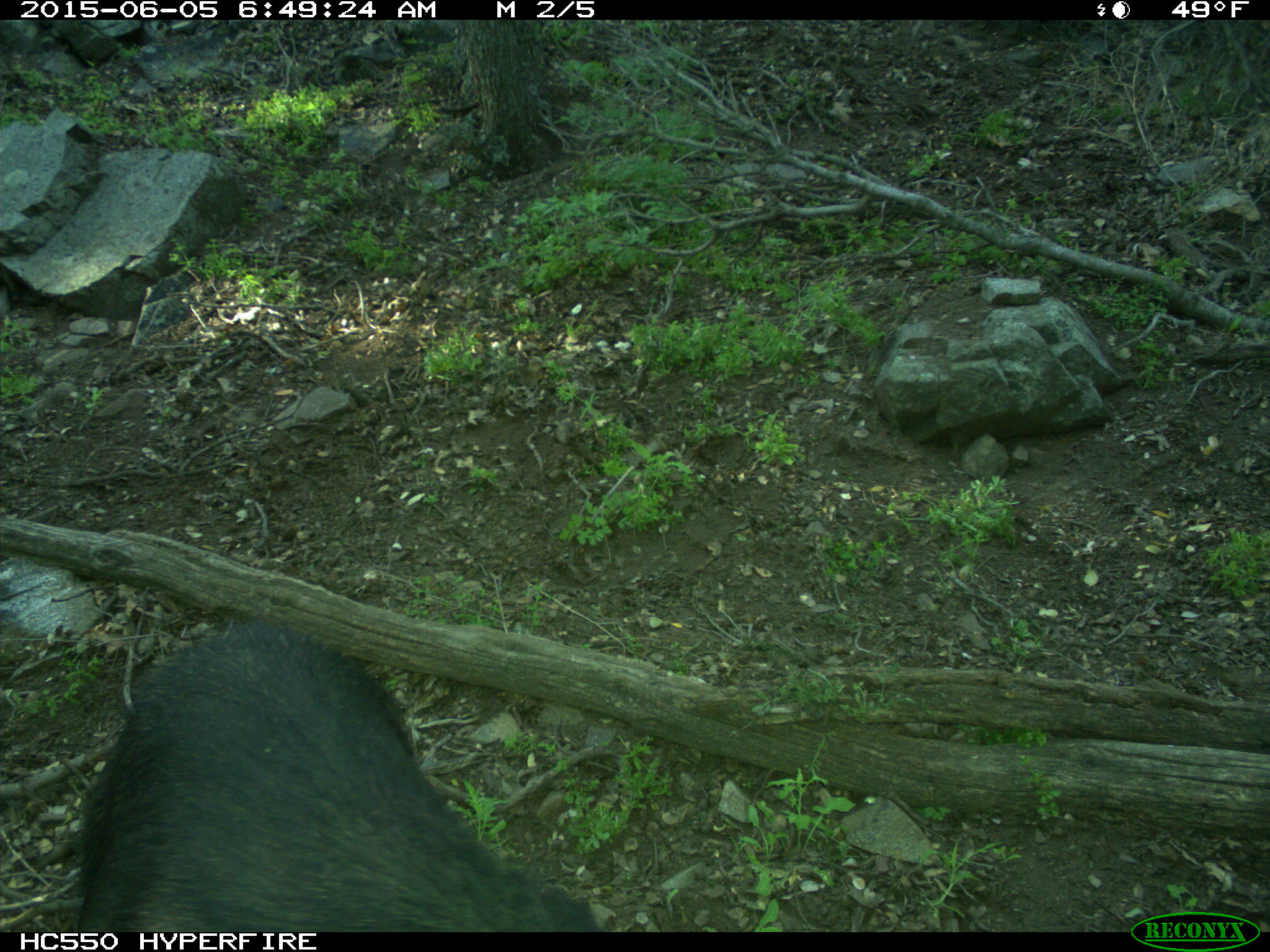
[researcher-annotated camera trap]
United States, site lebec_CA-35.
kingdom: Animalia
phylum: Chordata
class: Mammalia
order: Artiodactyla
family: Suidae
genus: Sus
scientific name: Sus scrofa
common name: wild boar